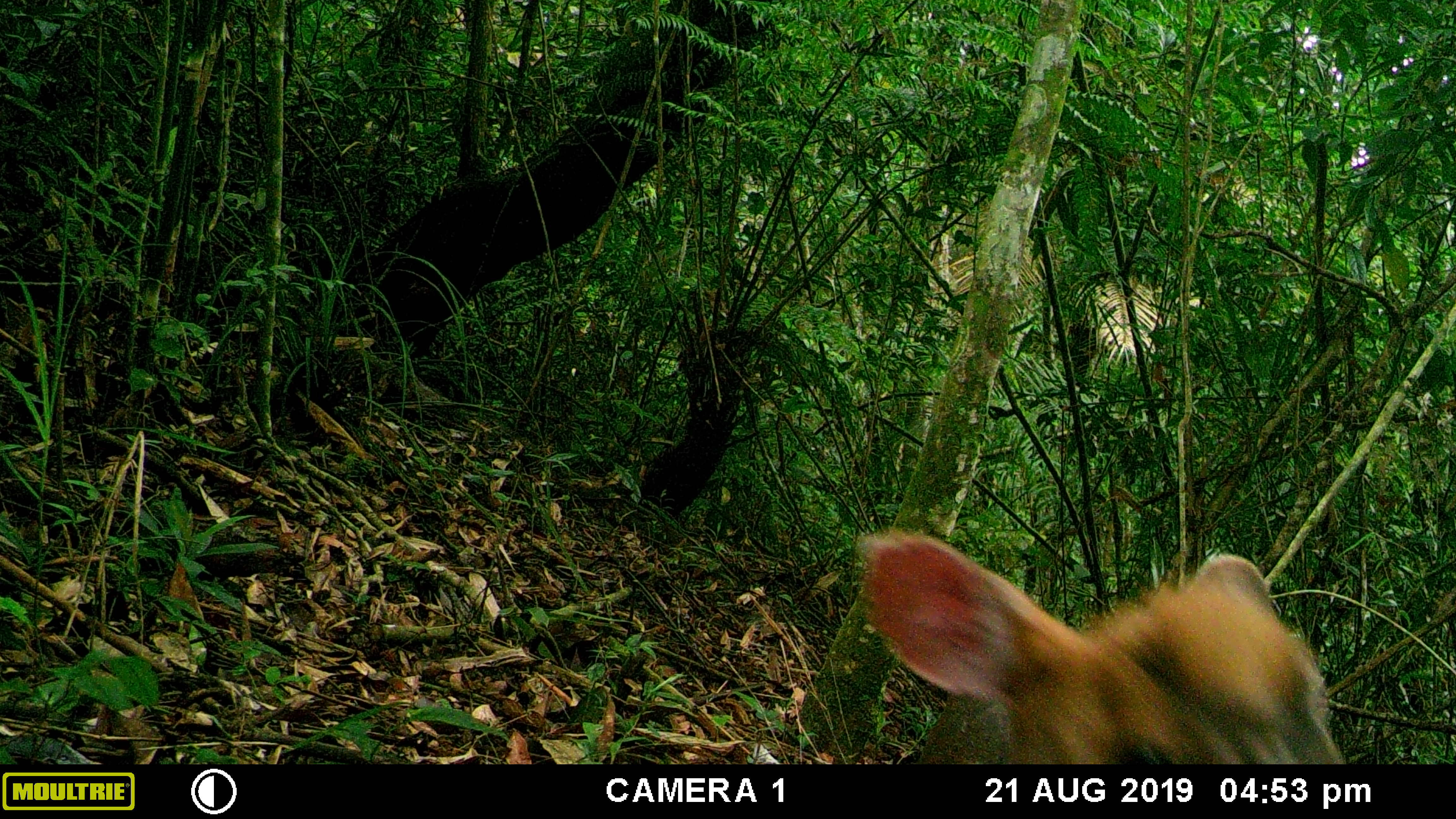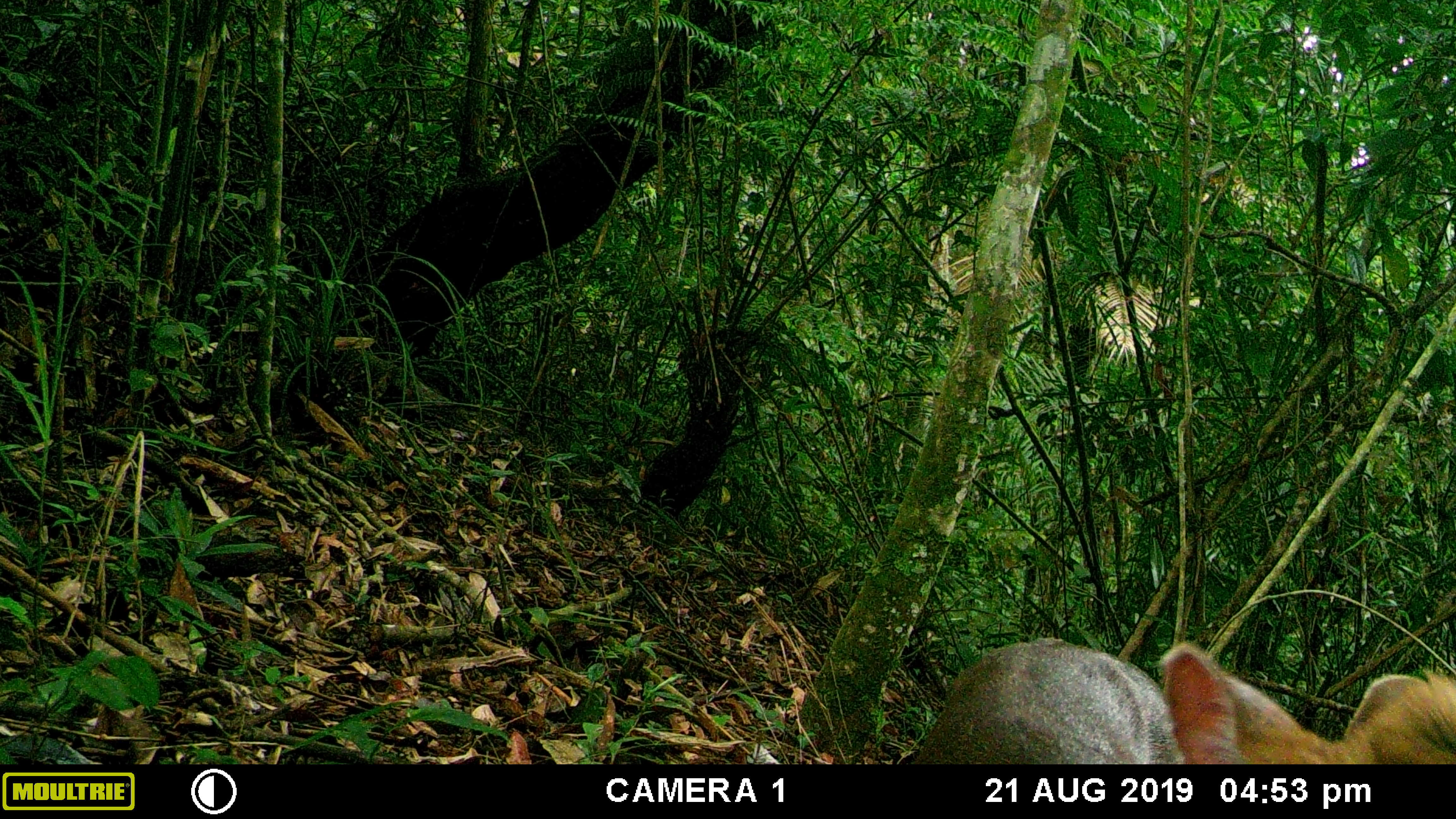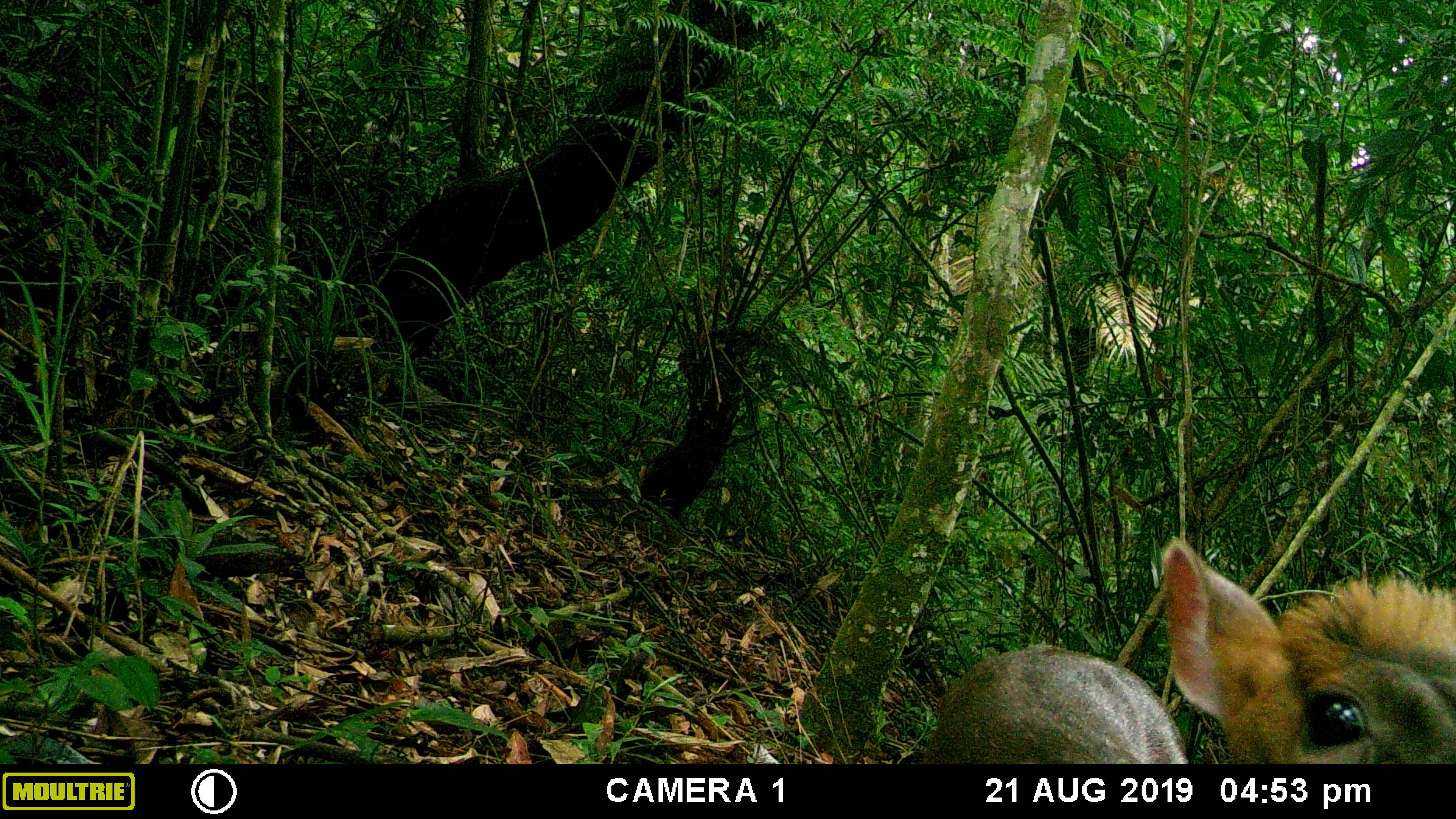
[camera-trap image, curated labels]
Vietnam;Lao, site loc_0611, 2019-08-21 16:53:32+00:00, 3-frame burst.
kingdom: Animalia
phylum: Chordata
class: Mammalia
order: Artiodactyla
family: Cervidae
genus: Muntiacus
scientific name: Muntiacus rooseveltorum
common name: roosevelt's muntjac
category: roosevelts muntjac group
Roosevelts muntjac group (roosevelt's muntjac) (Muntiacus rooseveltorum). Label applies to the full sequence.